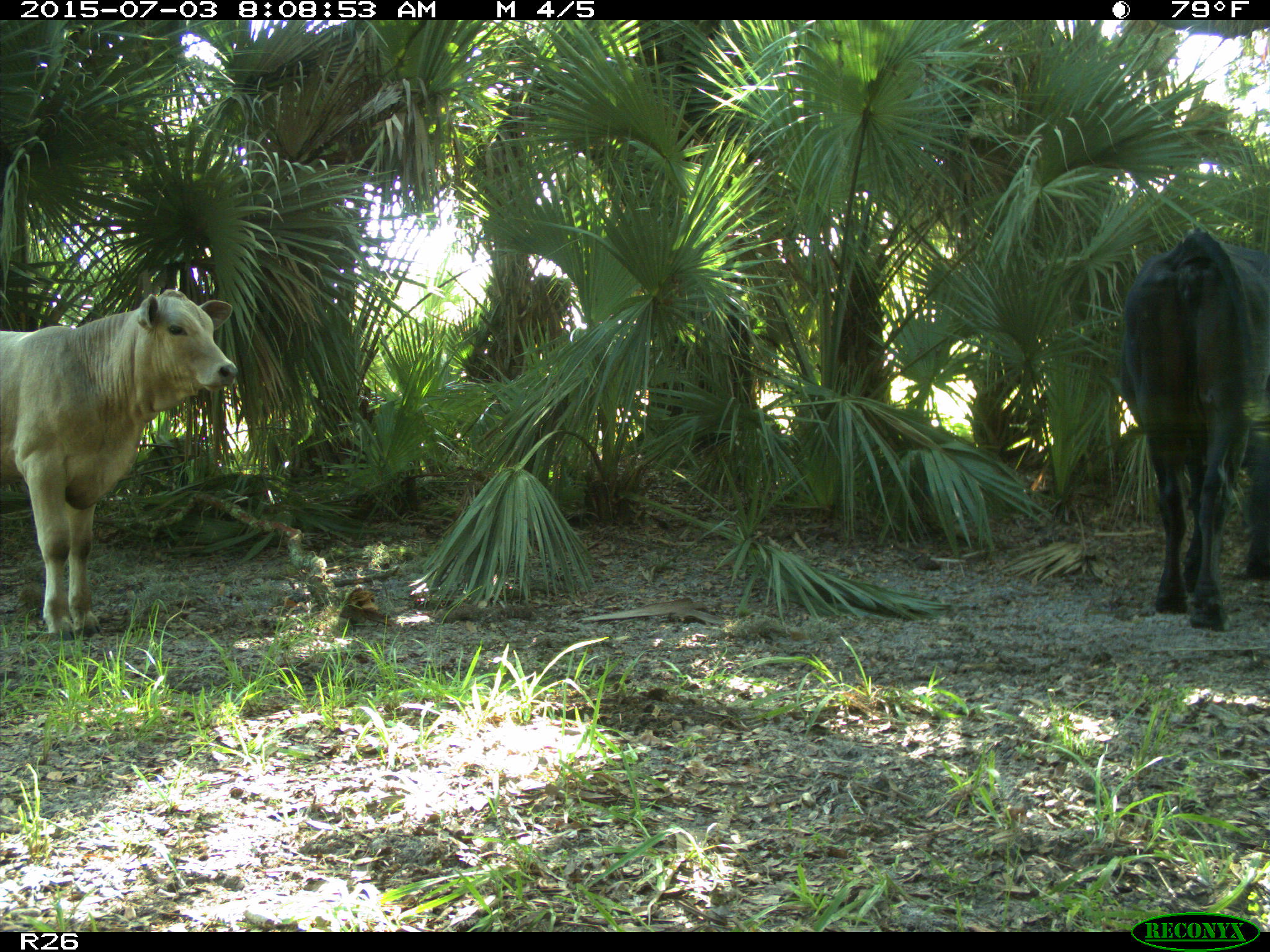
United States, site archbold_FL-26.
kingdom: Animalia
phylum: Chordata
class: Mammalia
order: Artiodactyla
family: Bovidae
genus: Bos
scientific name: Bos taurus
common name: domestic cow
Bos taurus (domestic cow).